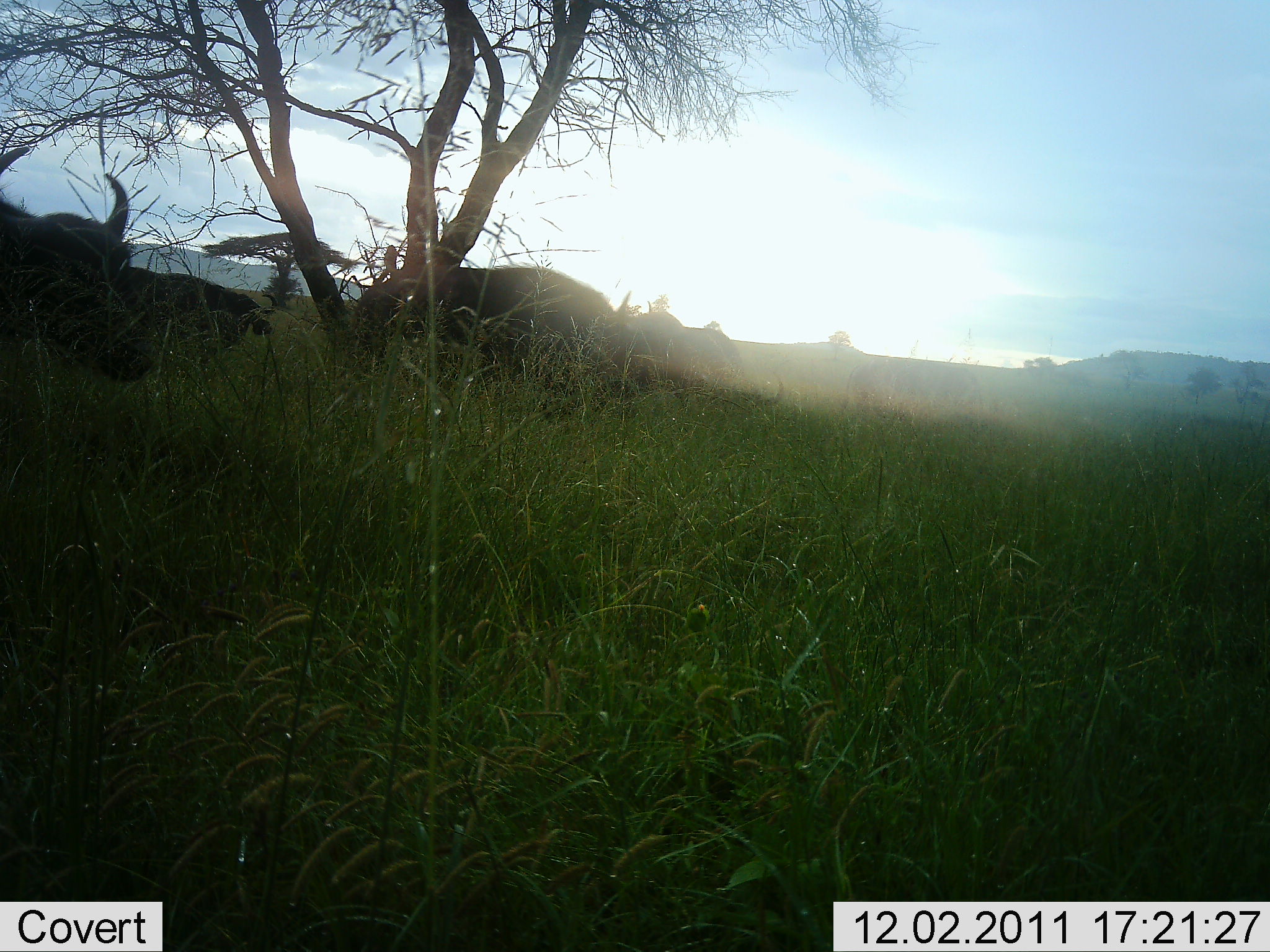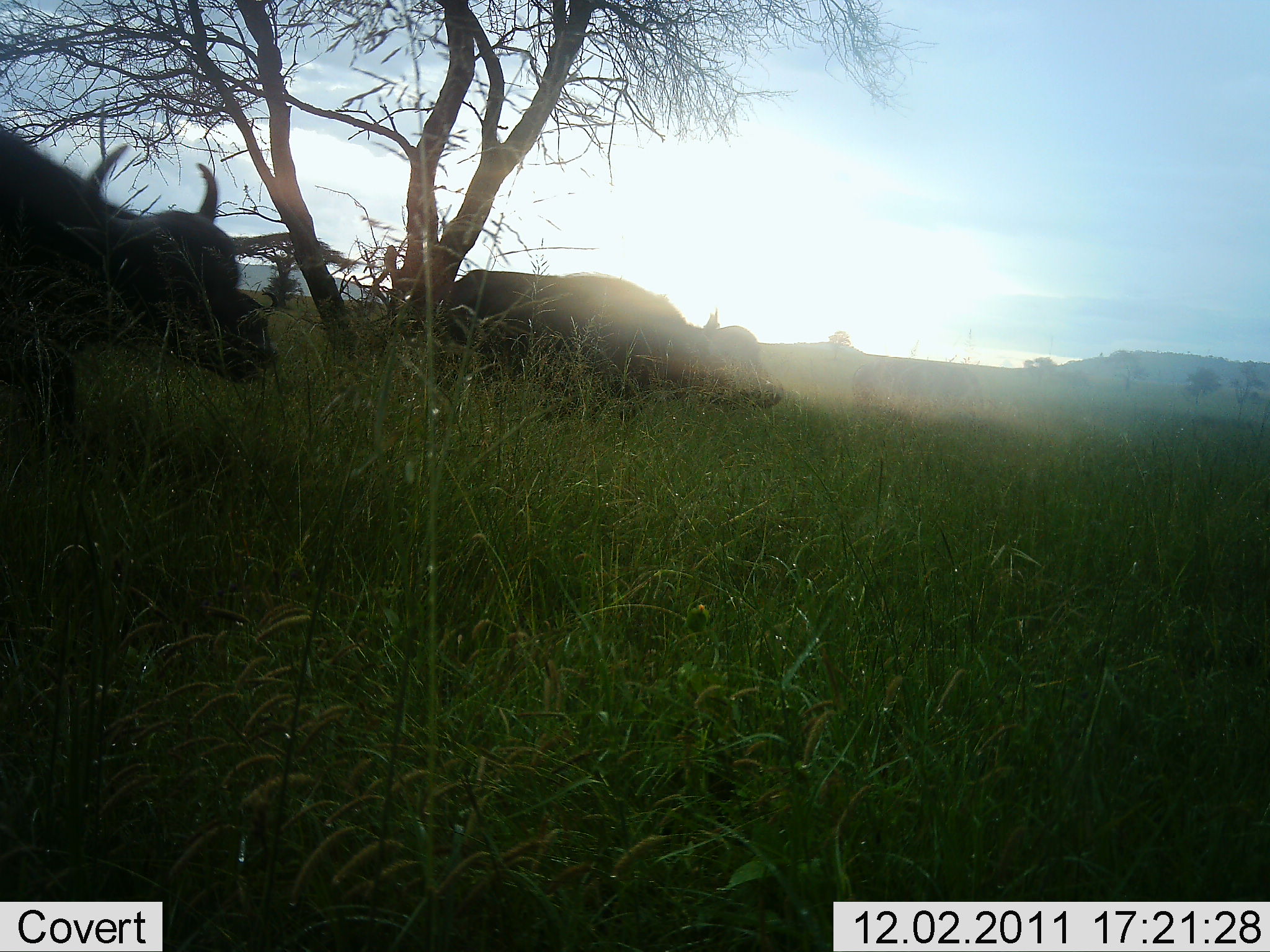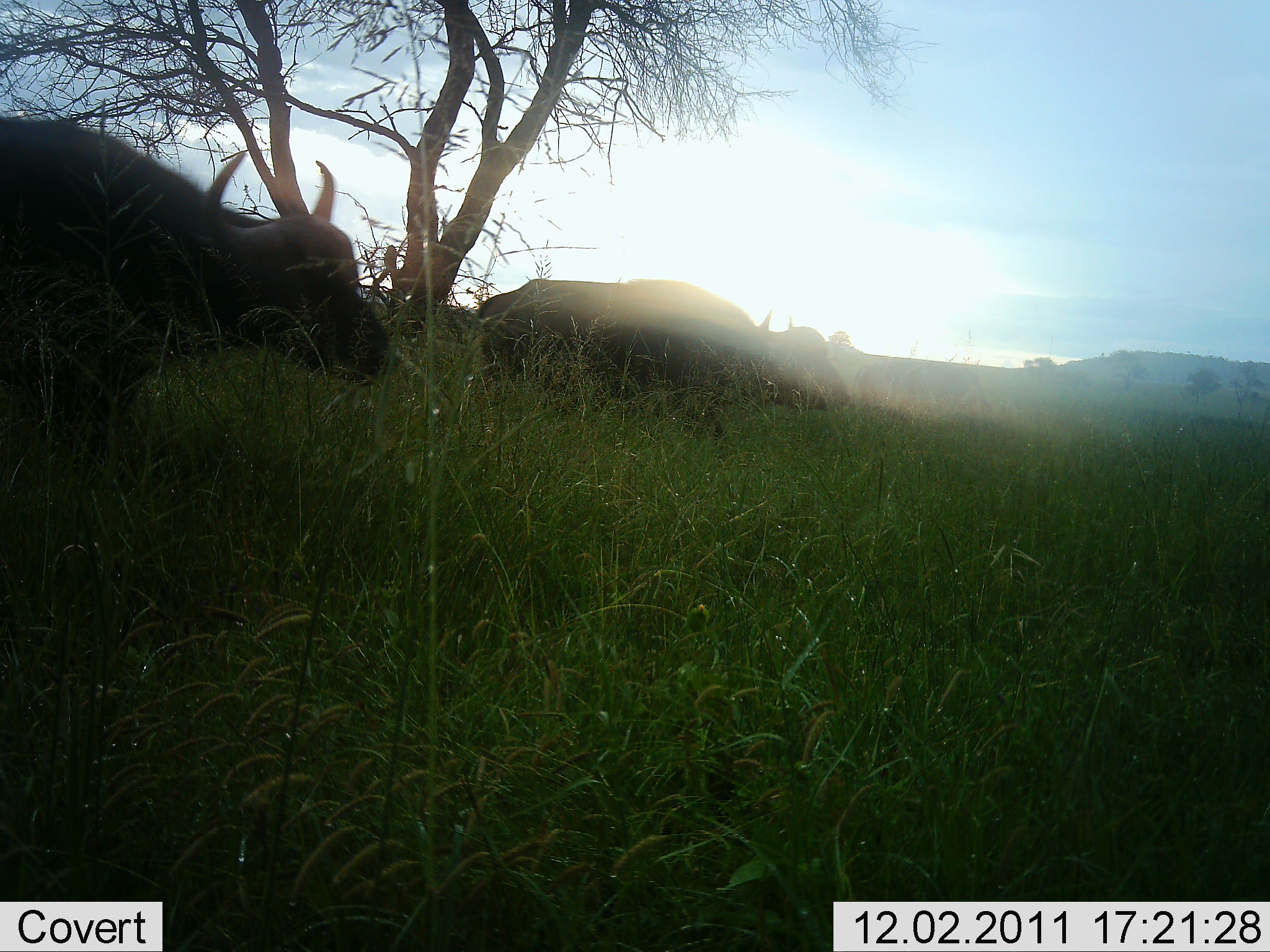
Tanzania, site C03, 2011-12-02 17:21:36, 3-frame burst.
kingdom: Animalia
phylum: Chordata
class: Mammalia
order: Artiodactyla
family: Bovidae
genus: Syncerus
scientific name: Syncerus caffer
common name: cape buffalo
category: buffalo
Buffalo (cape buffalo) (Syncerus caffer), count 2. Behavior (volunteer vote fractions): standing 23%, resting 0%, moving 100%, interacting 0%. Young present (vote fraction): 0%. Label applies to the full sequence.